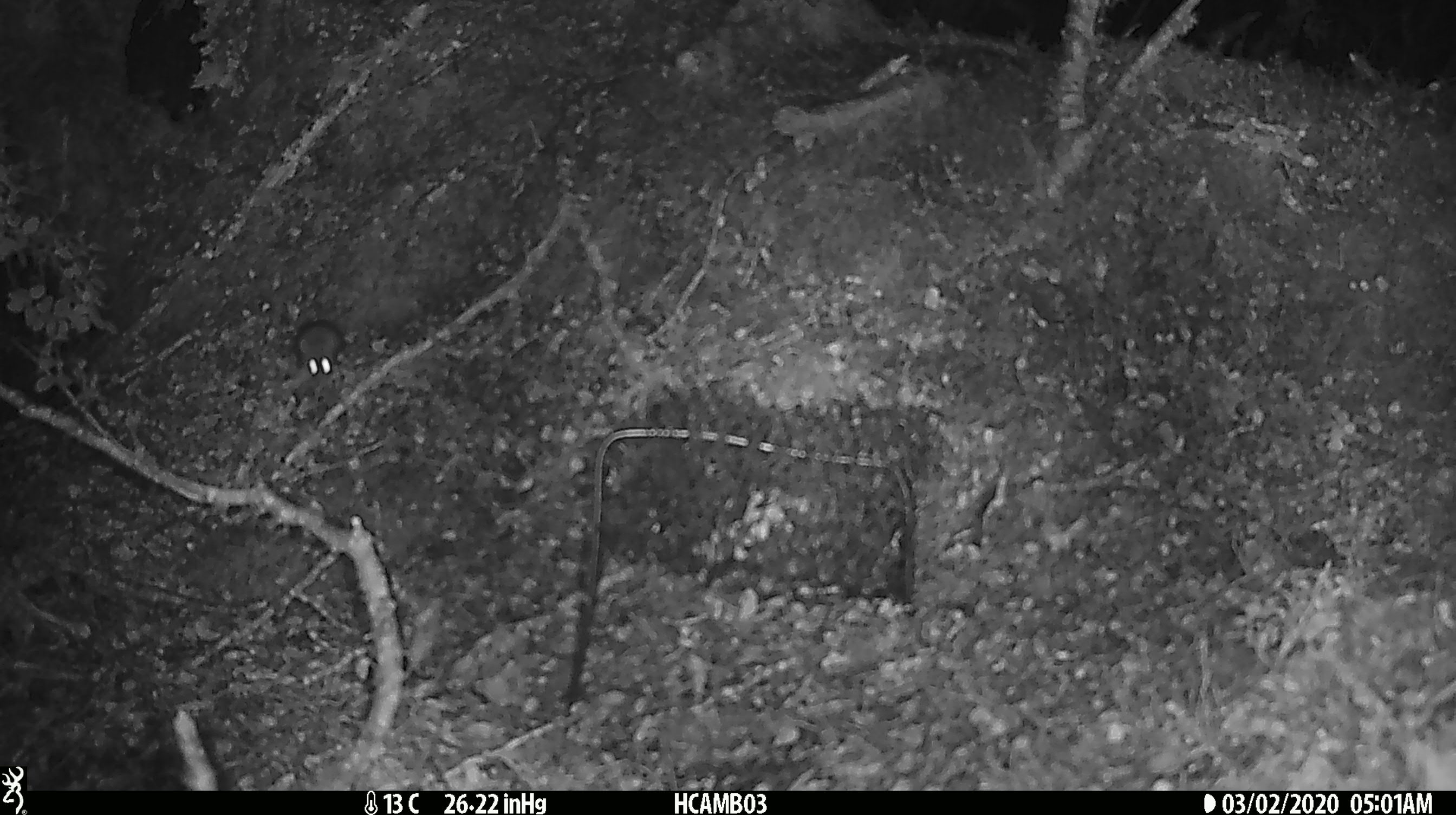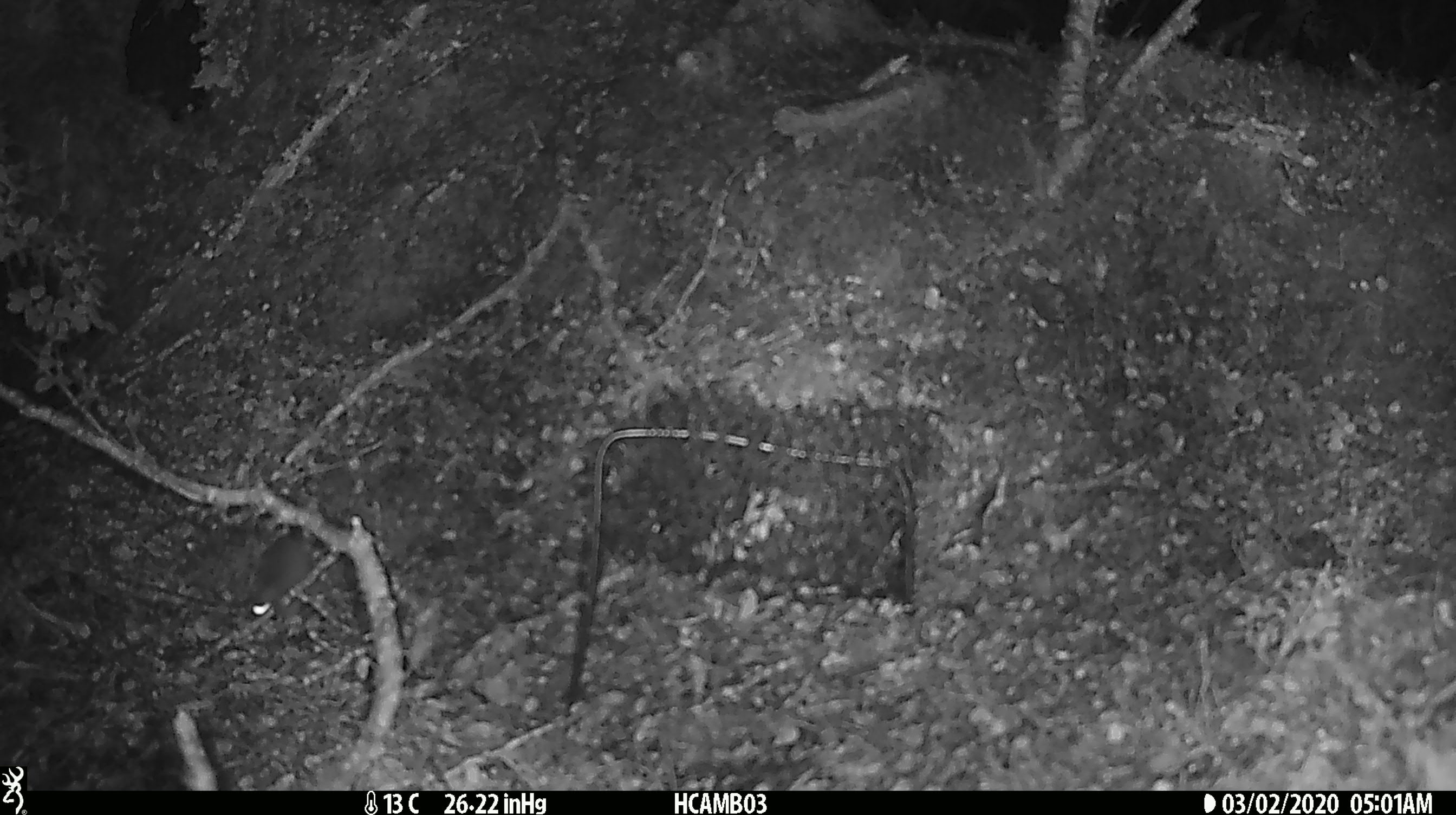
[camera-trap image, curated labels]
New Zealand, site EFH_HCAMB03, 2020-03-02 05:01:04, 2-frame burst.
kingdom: Animalia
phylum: Chordata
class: Mammalia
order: Rodentia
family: Muridae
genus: Mus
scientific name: Mus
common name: mouse